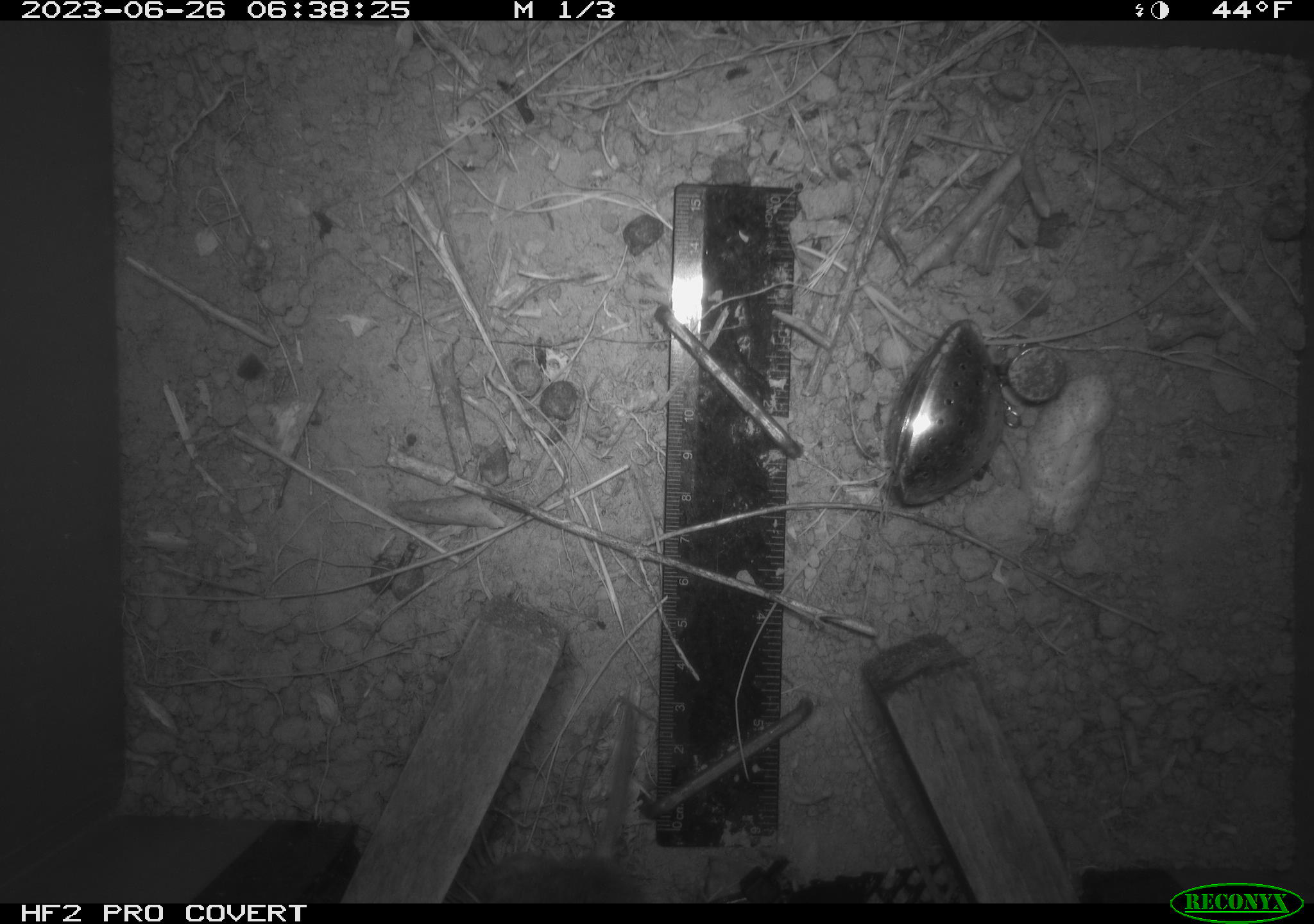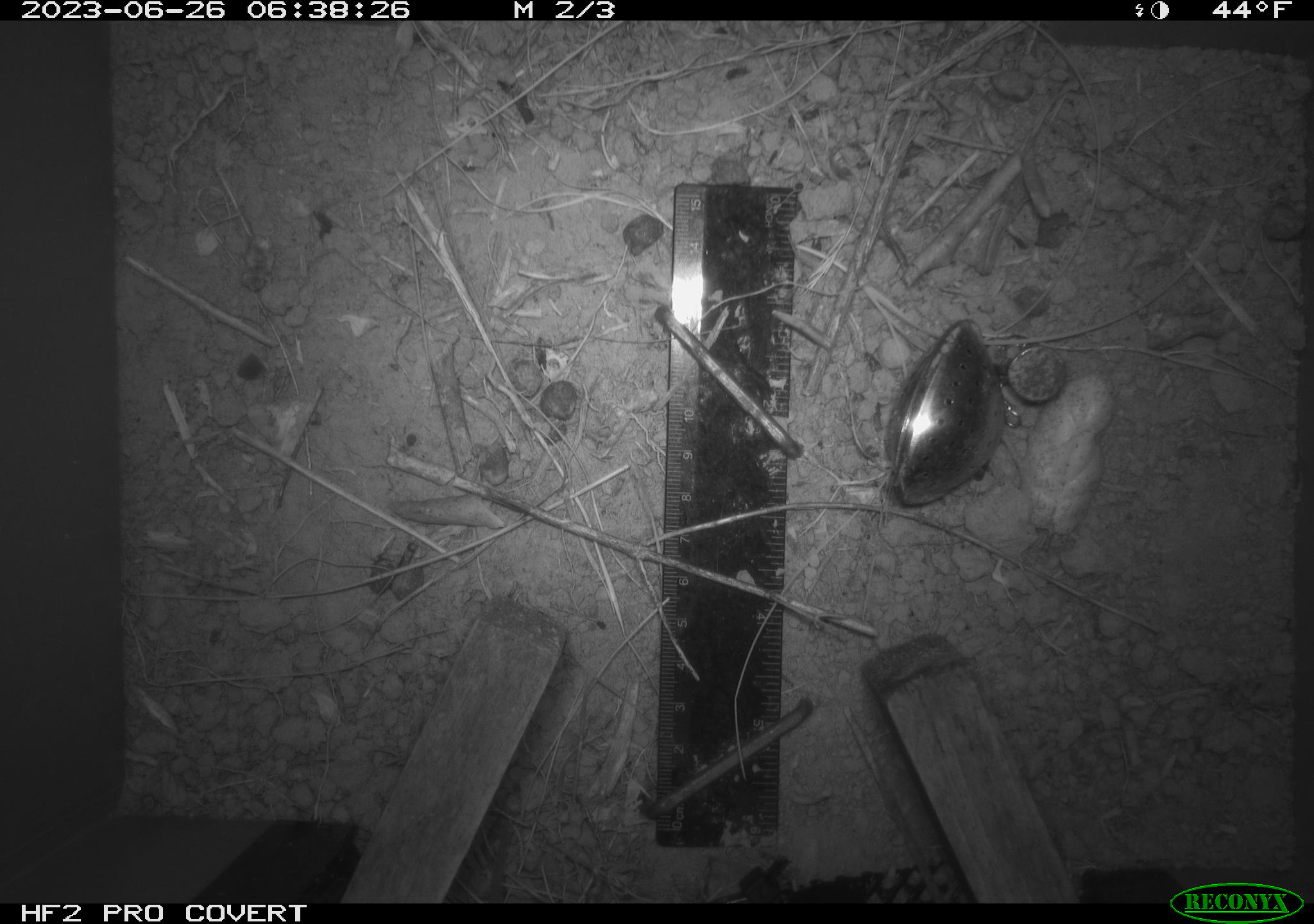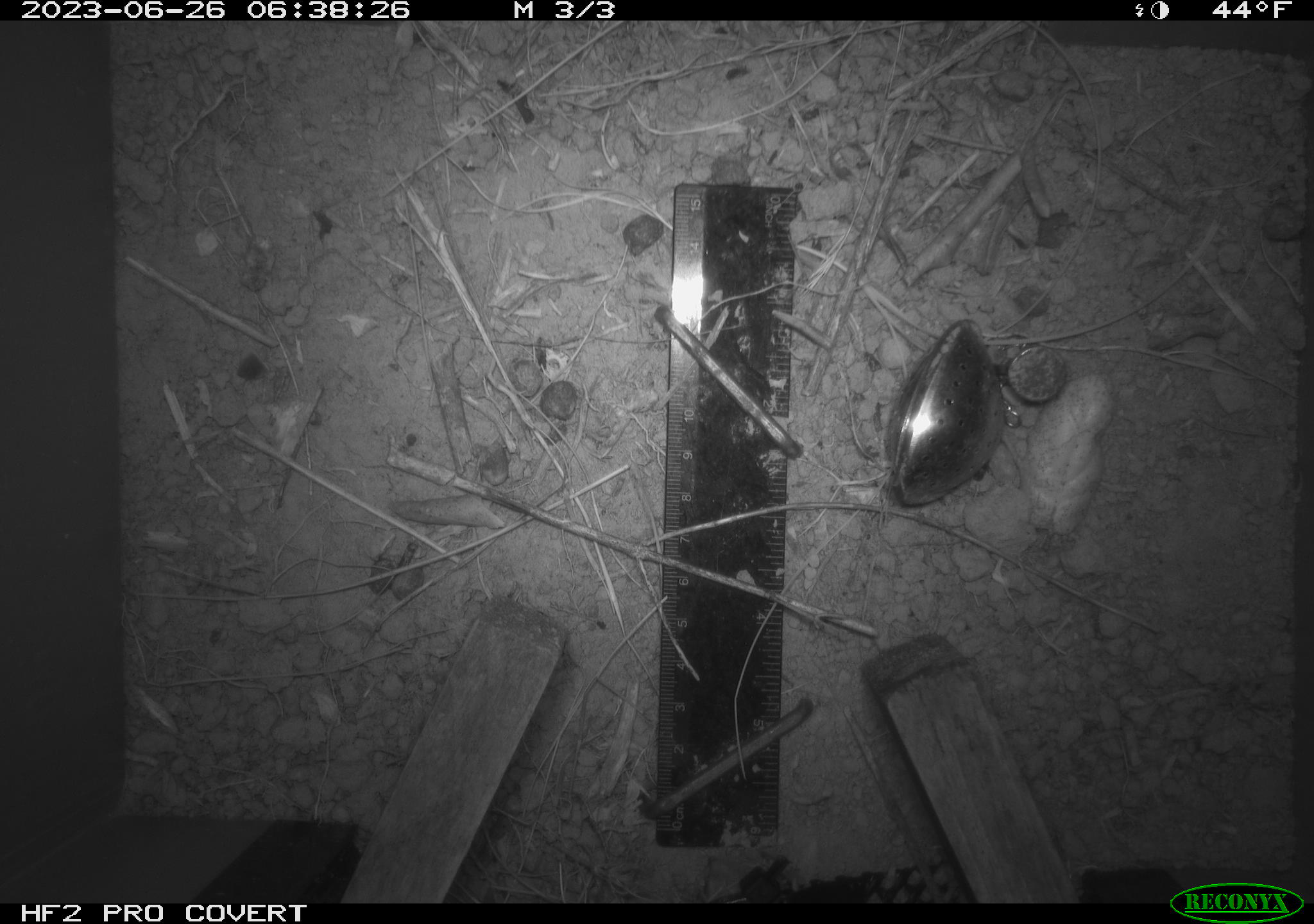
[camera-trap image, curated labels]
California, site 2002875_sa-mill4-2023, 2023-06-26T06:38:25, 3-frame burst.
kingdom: Animalia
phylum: Chordata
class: Mammalia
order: Rodentia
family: Cricetidae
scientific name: Arvicolinae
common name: voles, lemmings, and muskrats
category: arvicolinae subfamily